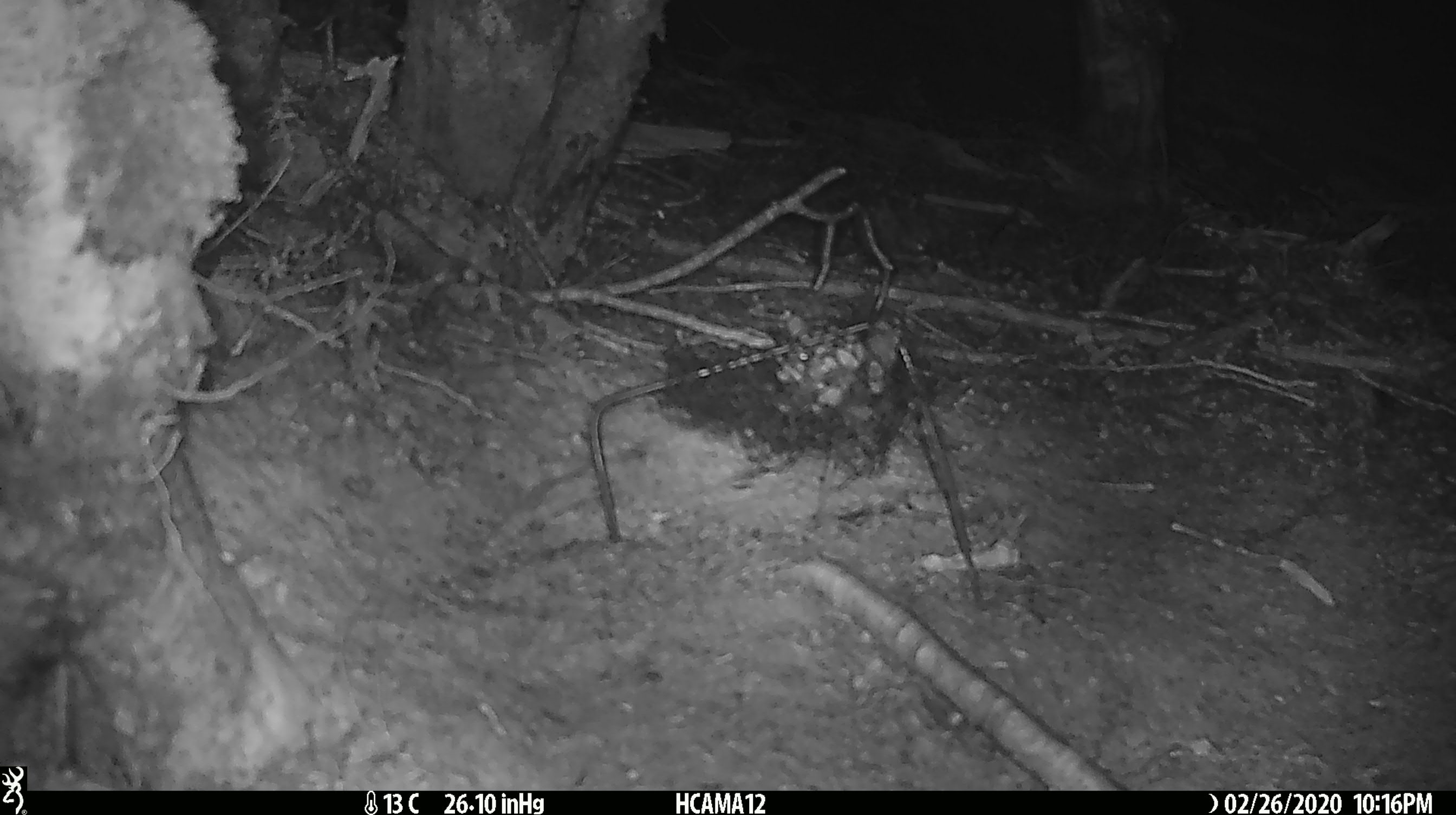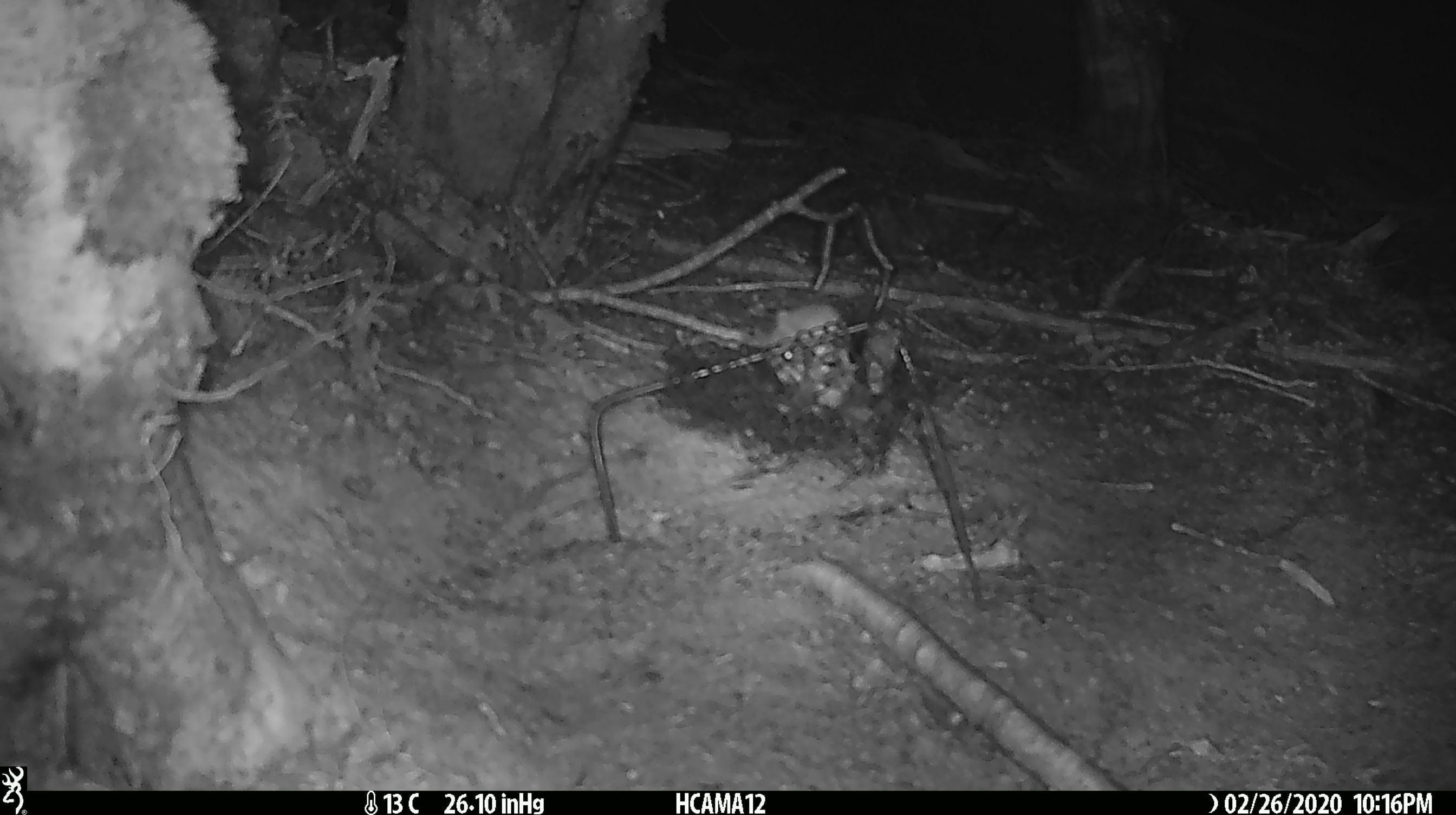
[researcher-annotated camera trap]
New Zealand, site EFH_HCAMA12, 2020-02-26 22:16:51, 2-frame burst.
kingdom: Animalia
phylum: Chordata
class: Mammalia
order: Rodentia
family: Muridae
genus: Mus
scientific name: Mus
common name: mouse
Mouse (Mus).